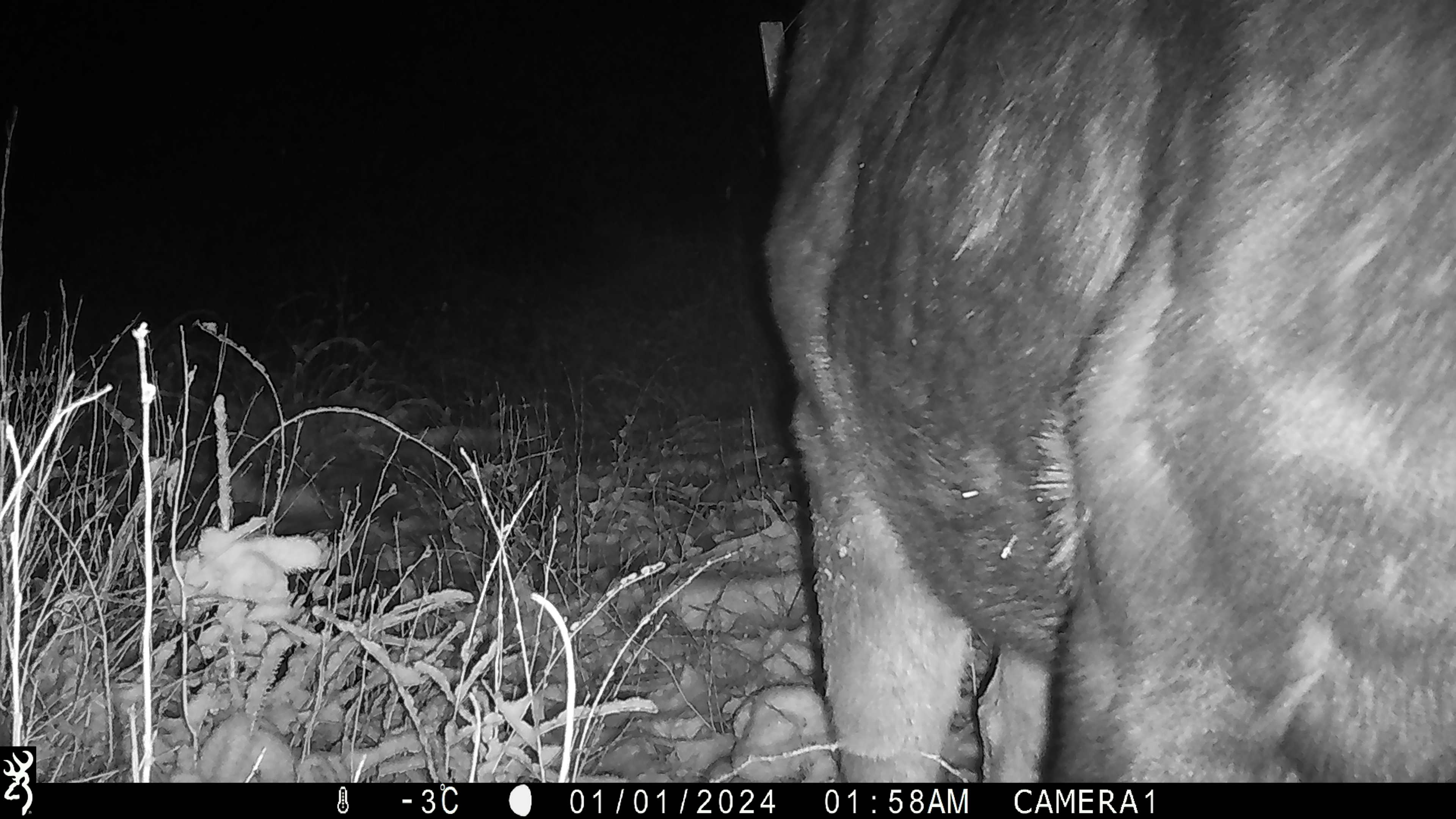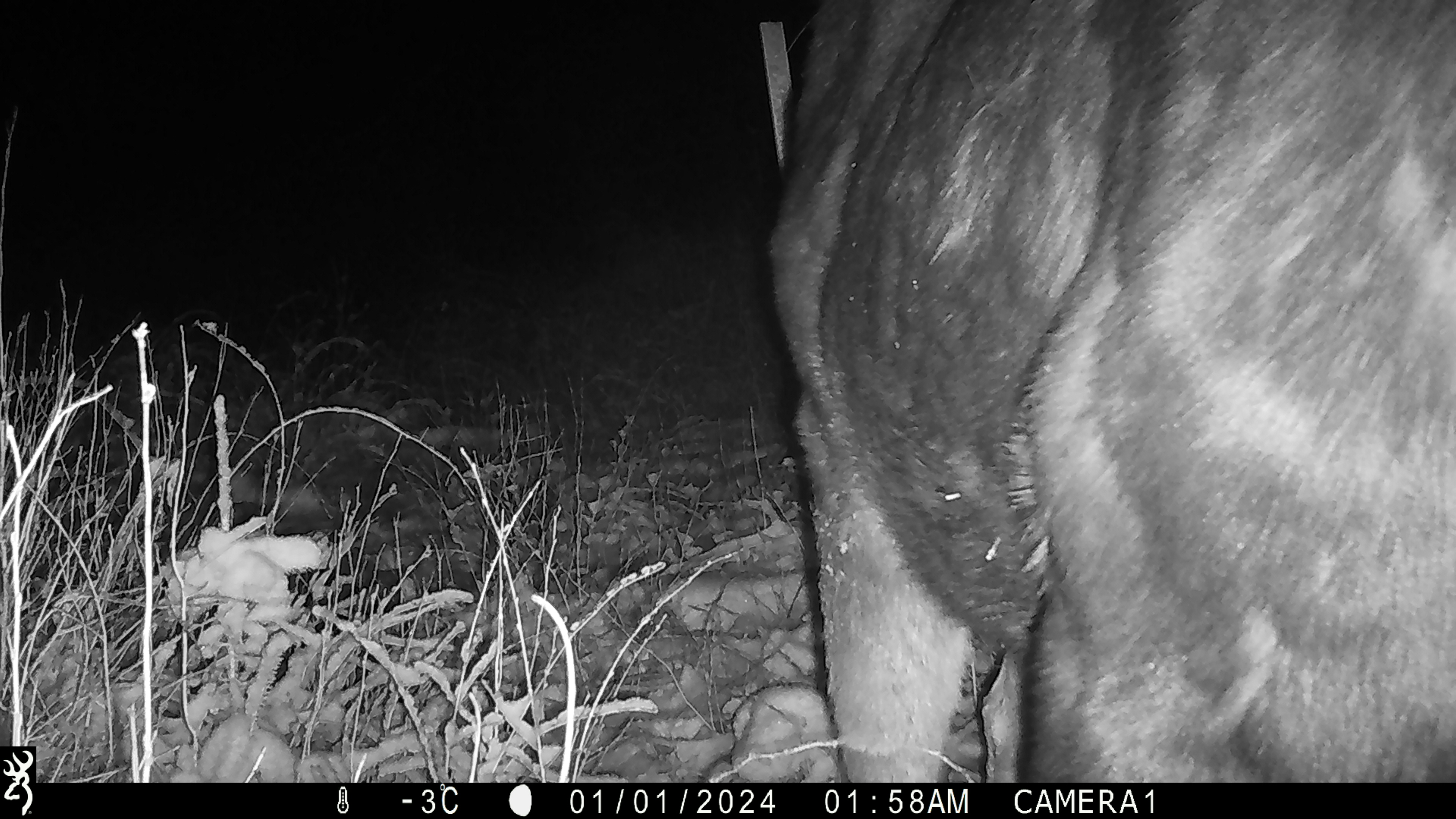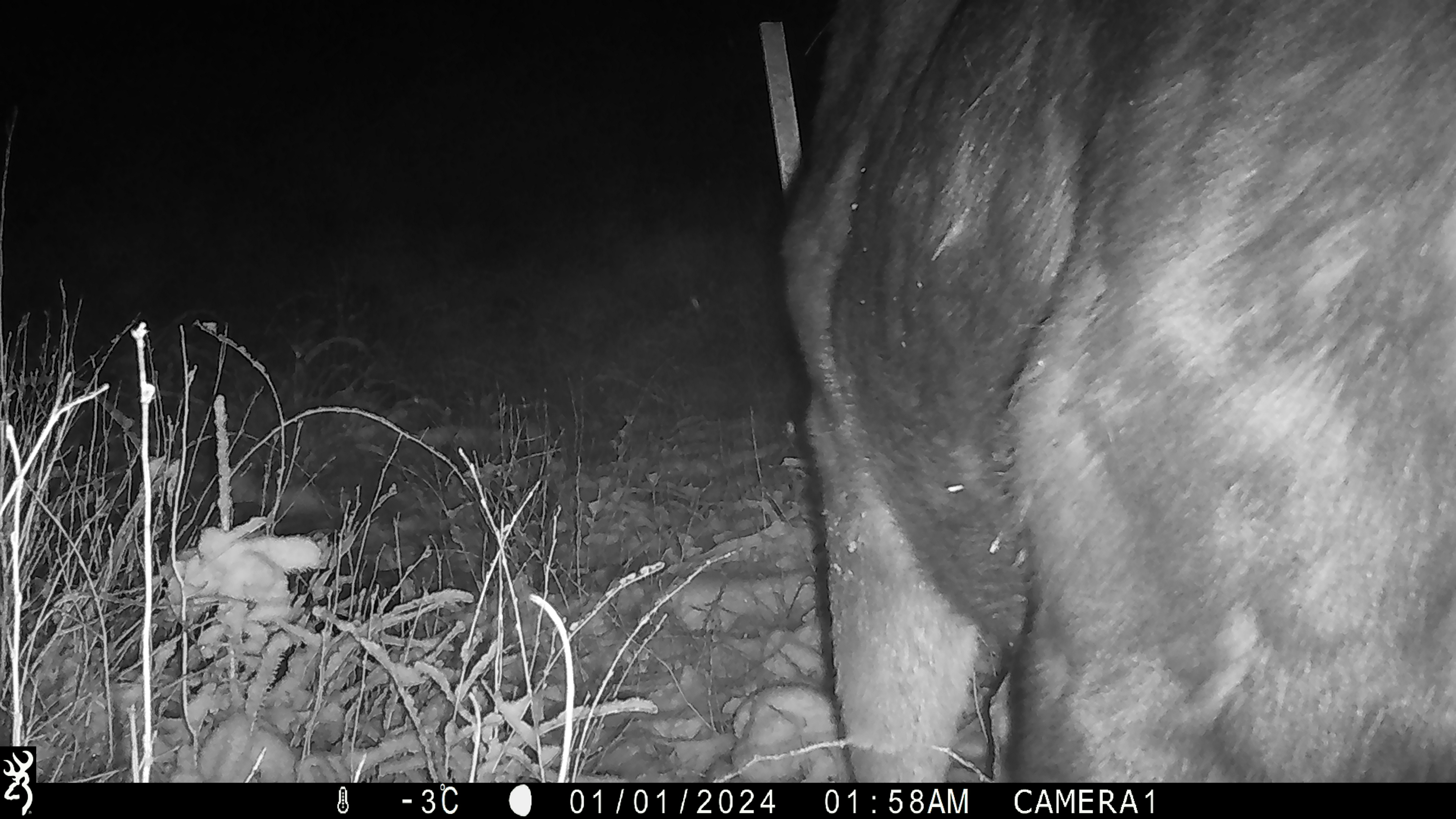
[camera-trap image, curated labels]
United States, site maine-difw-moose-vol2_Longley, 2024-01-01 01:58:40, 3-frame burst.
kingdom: Animalia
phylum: Chordata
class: Mammalia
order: Artiodactyla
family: Cervidae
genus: Alces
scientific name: Alces alces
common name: moose